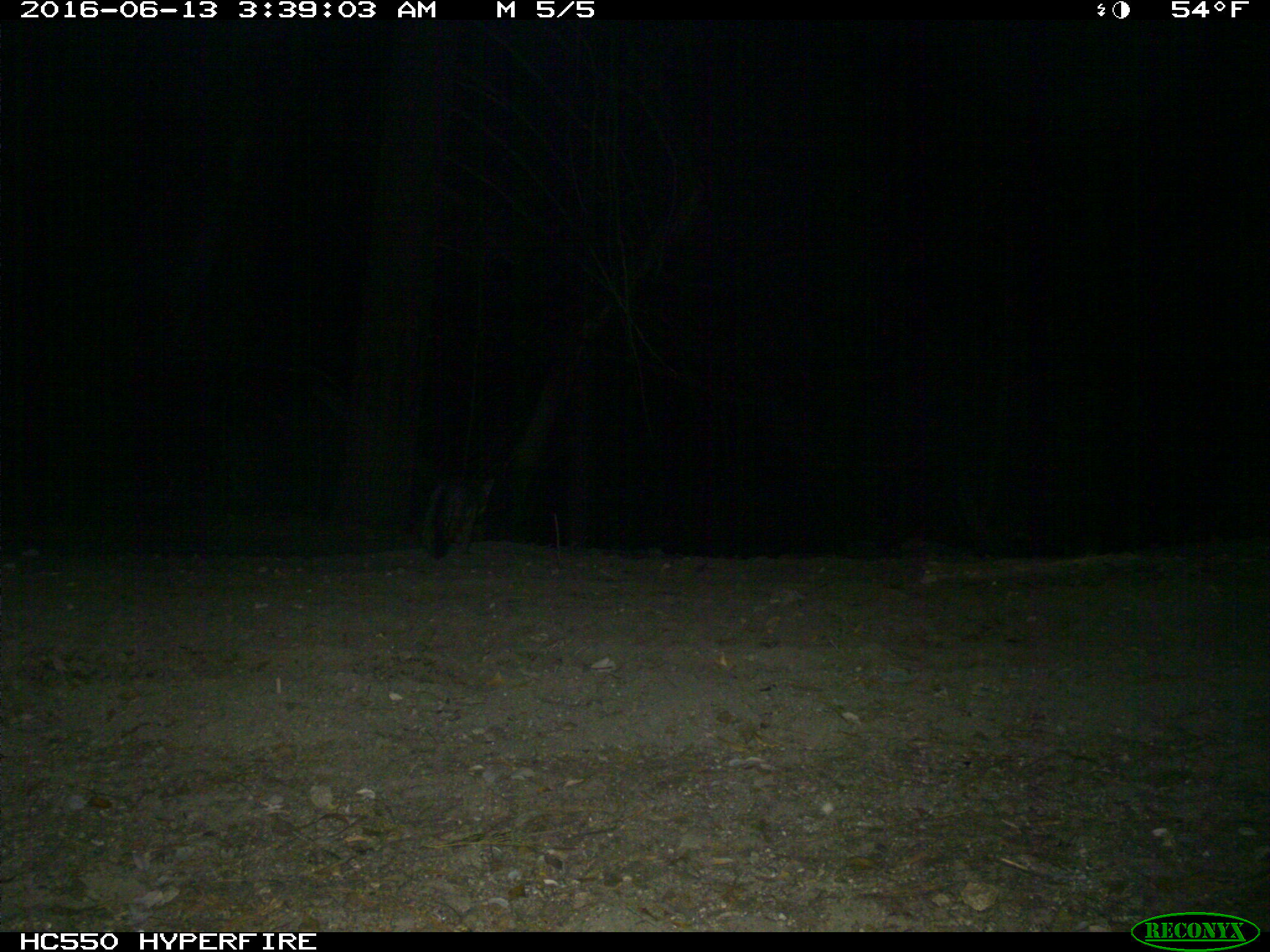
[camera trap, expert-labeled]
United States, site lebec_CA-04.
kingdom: Animalia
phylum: Chordata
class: Mammalia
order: Carnivora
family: Canidae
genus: Urocyon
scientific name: Urocyon cinereoargenteus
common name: gray fox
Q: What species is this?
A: Urocyon cinereoargenteus (gray fox).